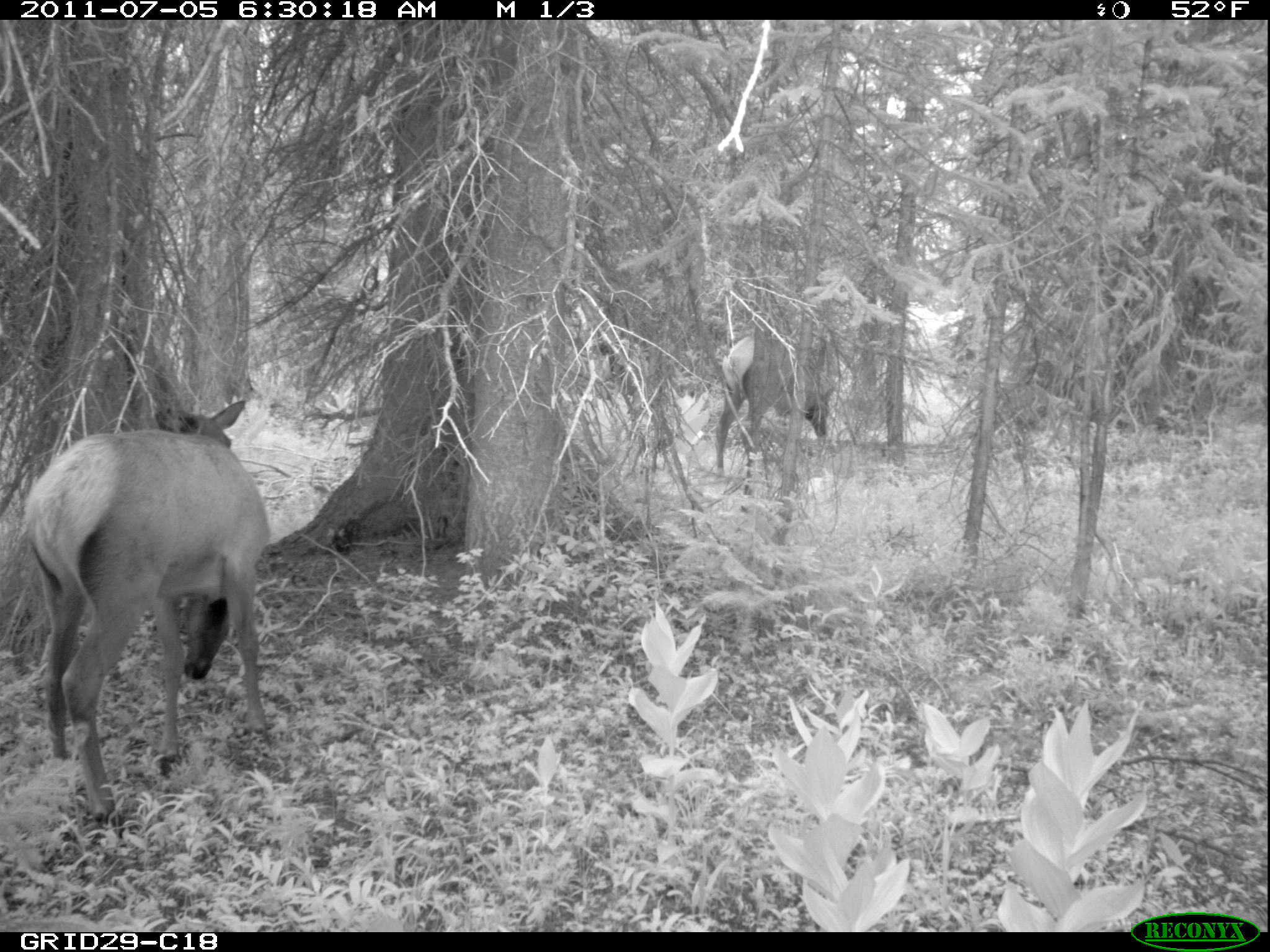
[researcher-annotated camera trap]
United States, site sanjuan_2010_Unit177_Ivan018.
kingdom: Animalia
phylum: Chordata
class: Mammalia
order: Artiodactyla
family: Cervidae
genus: Cervus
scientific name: Cervus elaphus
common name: red deer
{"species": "Cervus elaphus (red deer)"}